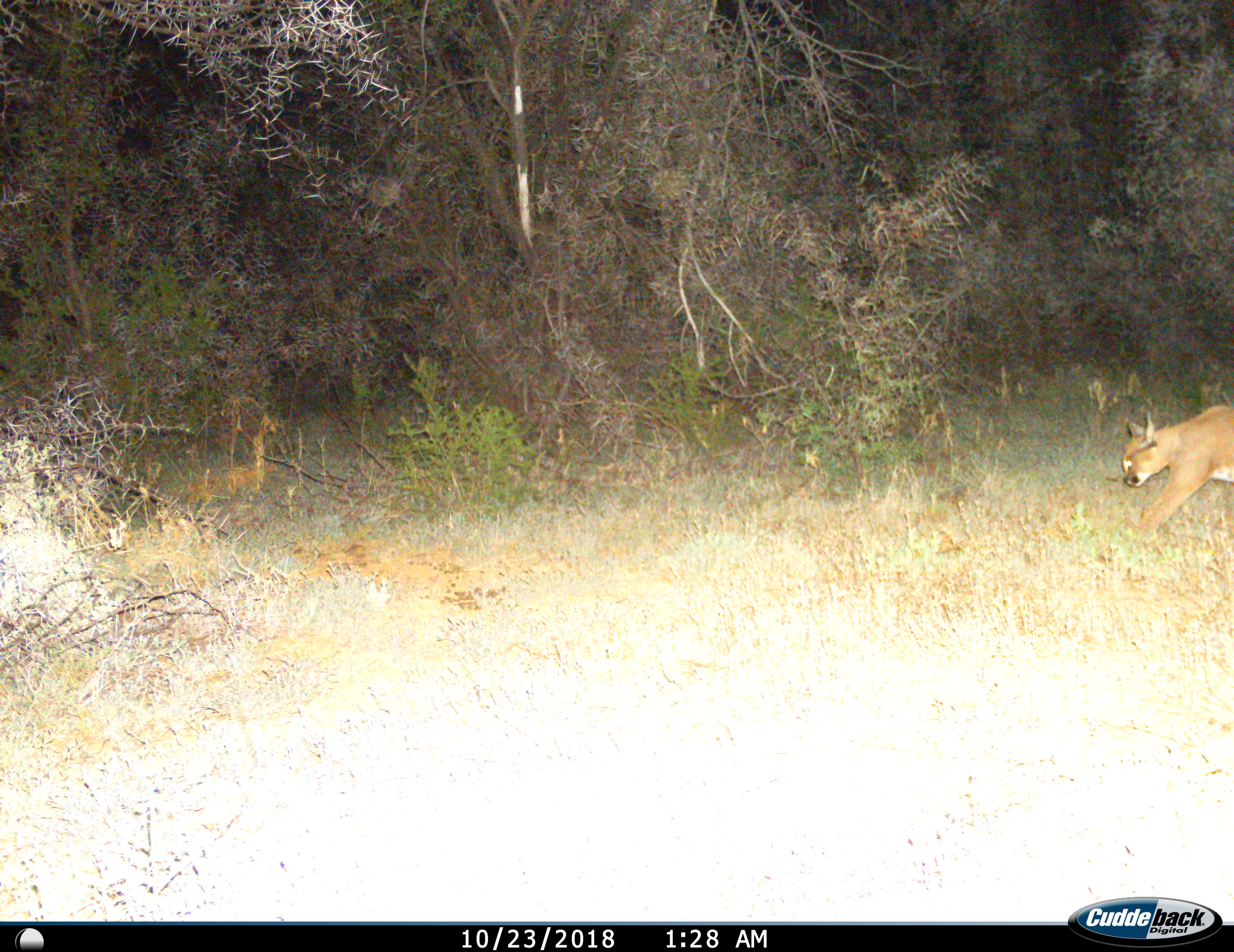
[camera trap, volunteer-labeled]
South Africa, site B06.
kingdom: Animalia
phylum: Chordata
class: Mammalia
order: Carnivora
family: Felidae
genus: Caracal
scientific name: Caracal caracal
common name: caracal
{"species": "caracal (Caracal caracal)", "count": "1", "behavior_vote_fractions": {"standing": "0%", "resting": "0%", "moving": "100%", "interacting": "0%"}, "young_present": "0%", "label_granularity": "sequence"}